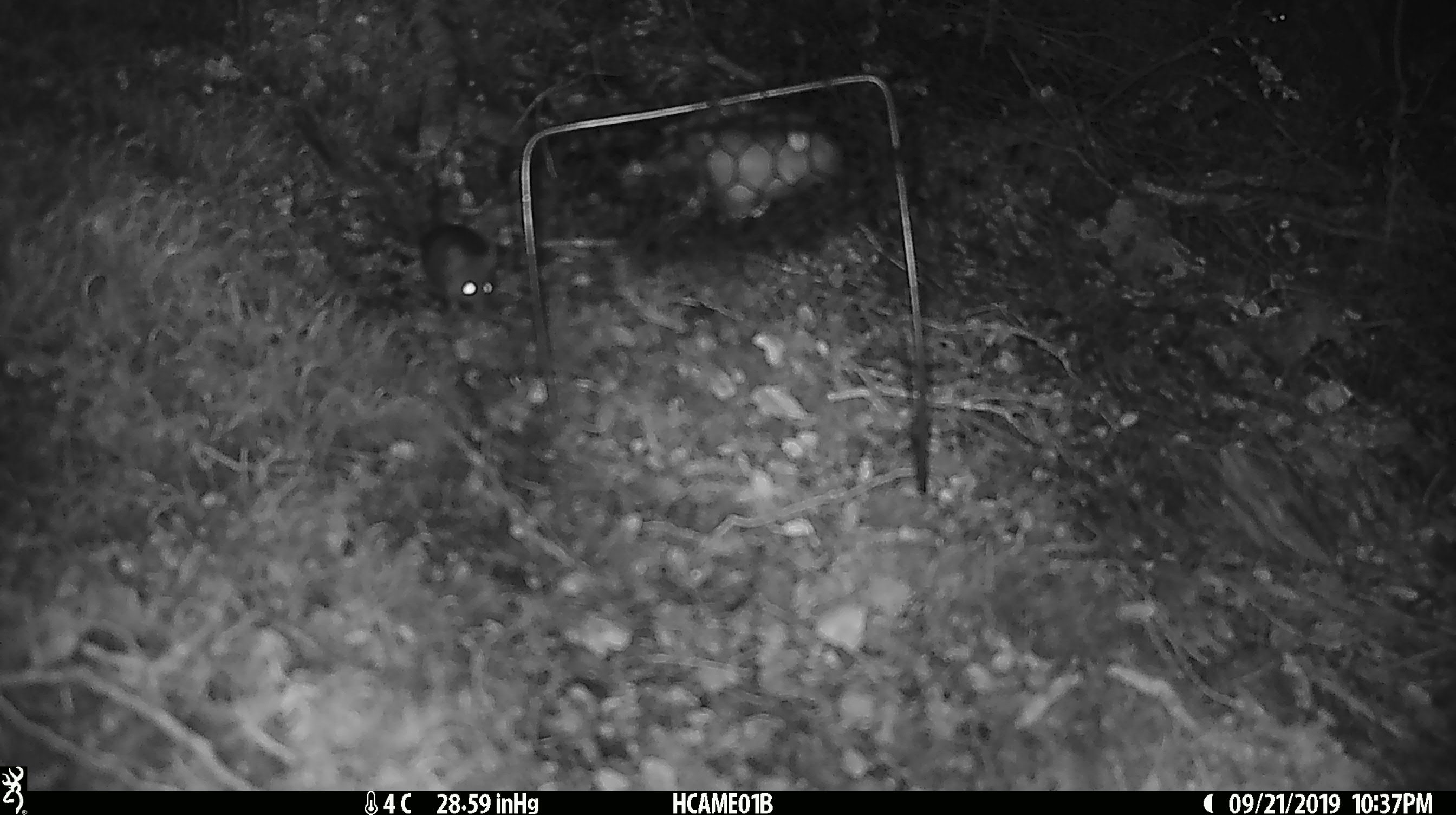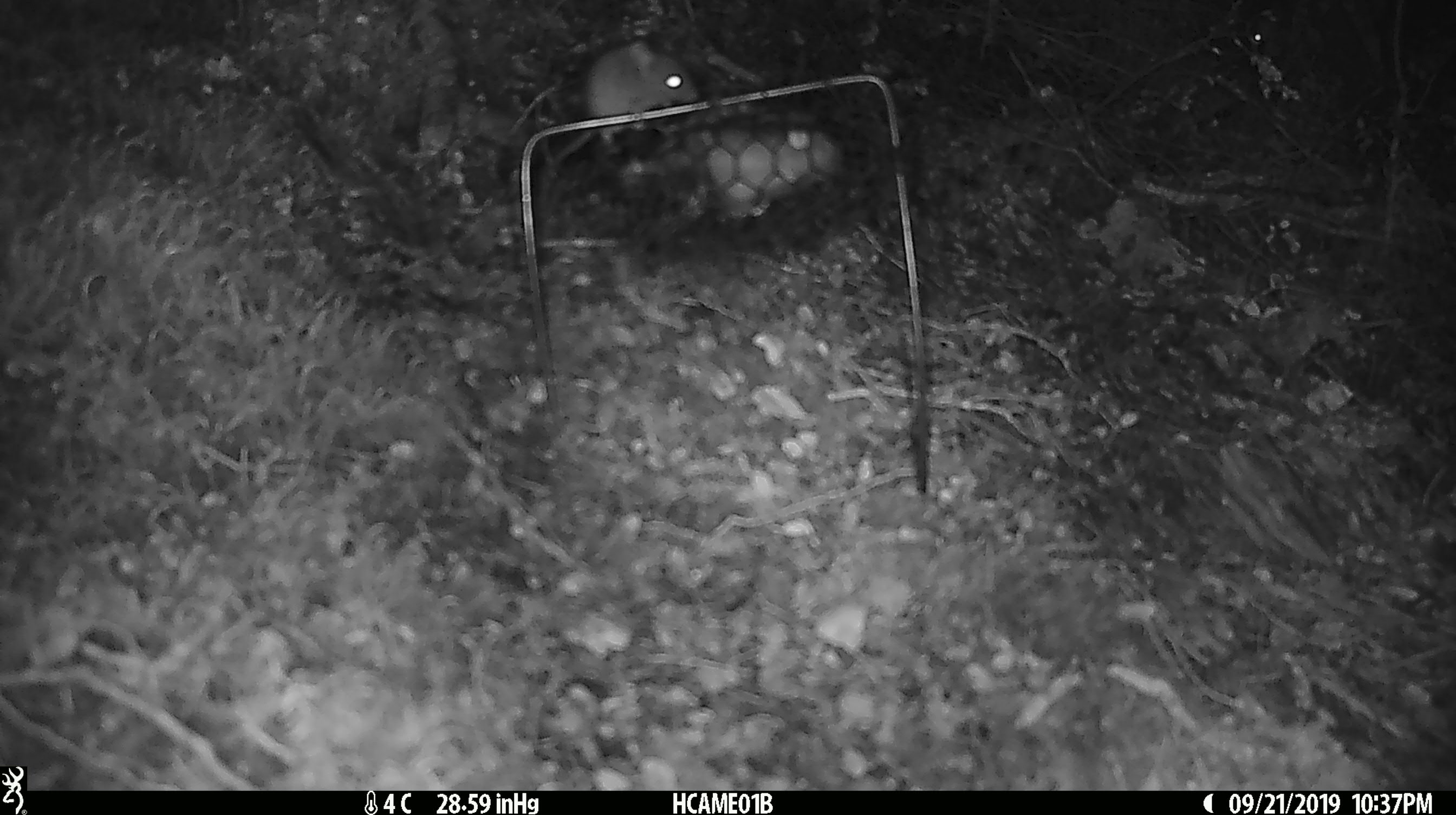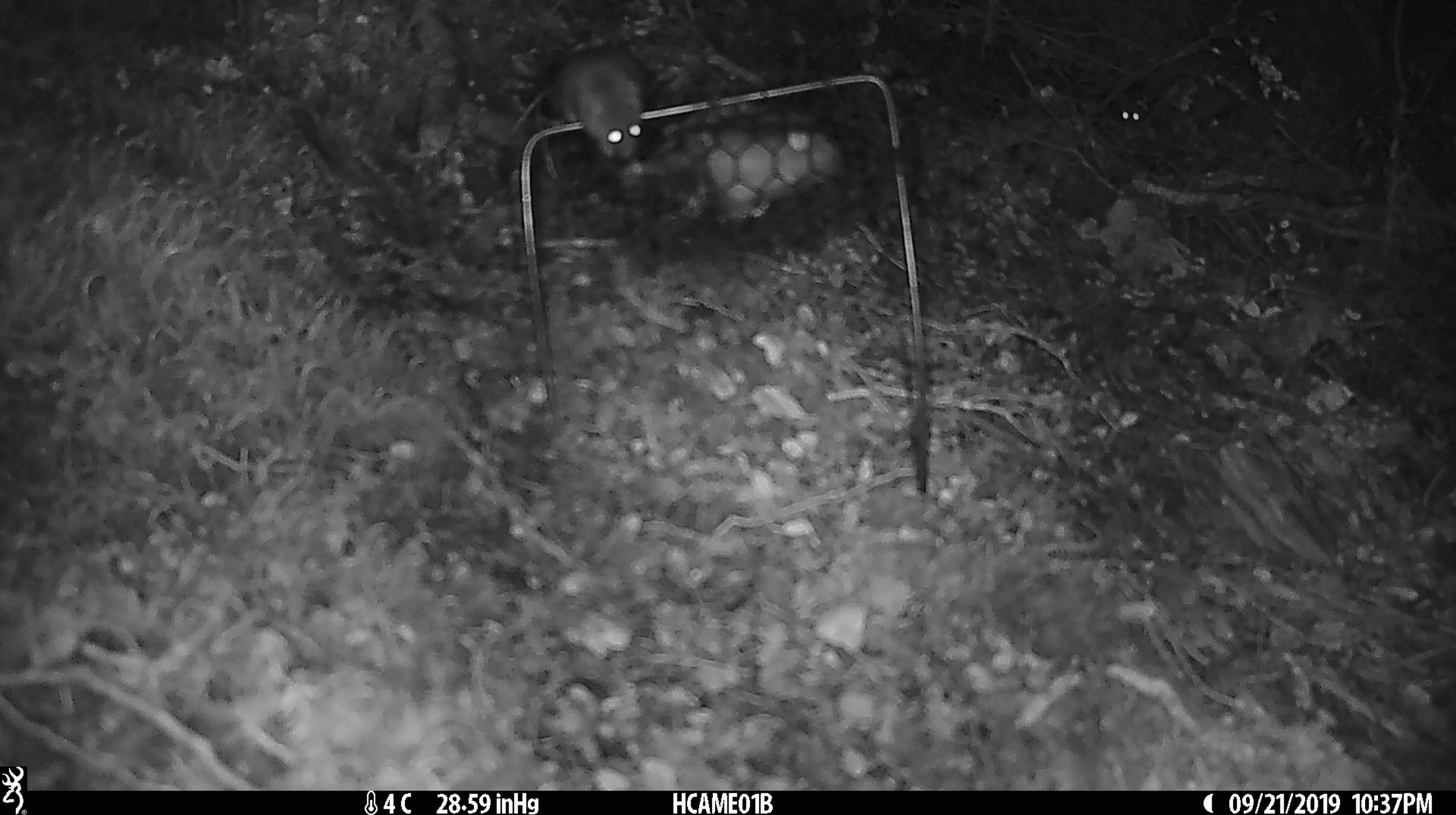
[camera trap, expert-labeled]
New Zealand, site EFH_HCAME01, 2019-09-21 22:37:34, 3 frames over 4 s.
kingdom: Animalia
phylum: Chordata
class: Mammalia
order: Rodentia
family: Muridae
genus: Mus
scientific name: Mus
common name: mouse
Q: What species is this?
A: Mouse (Mus).